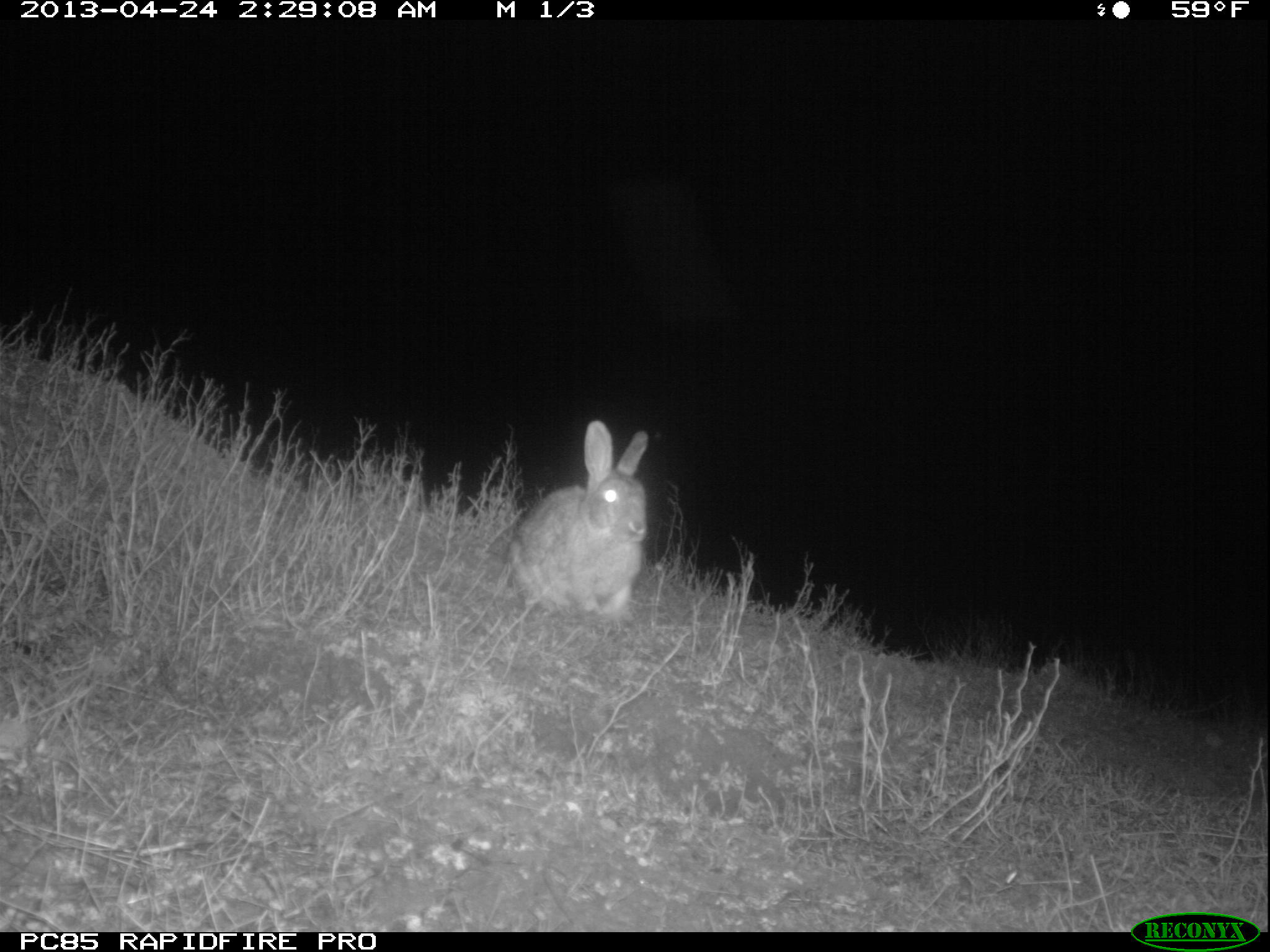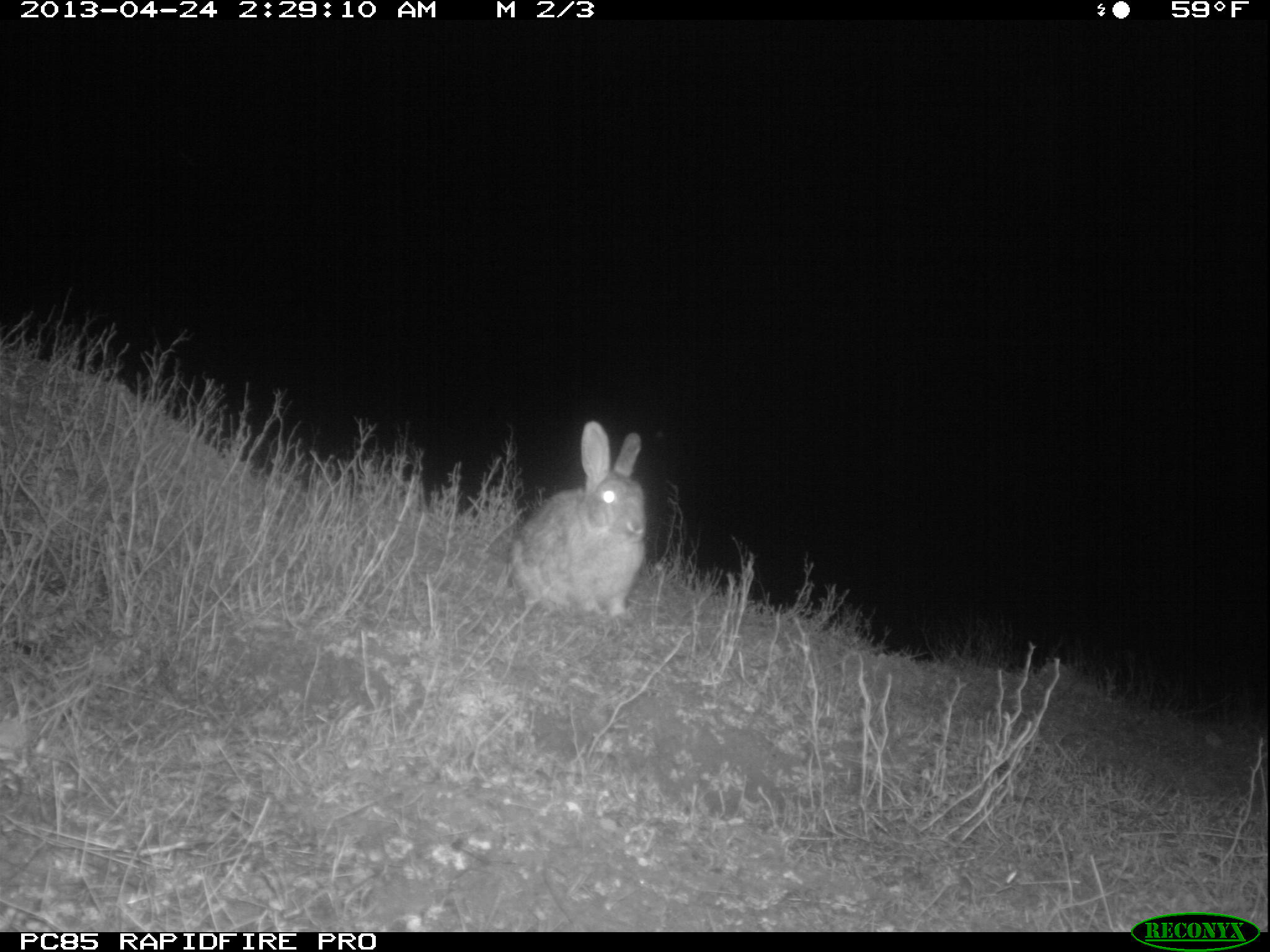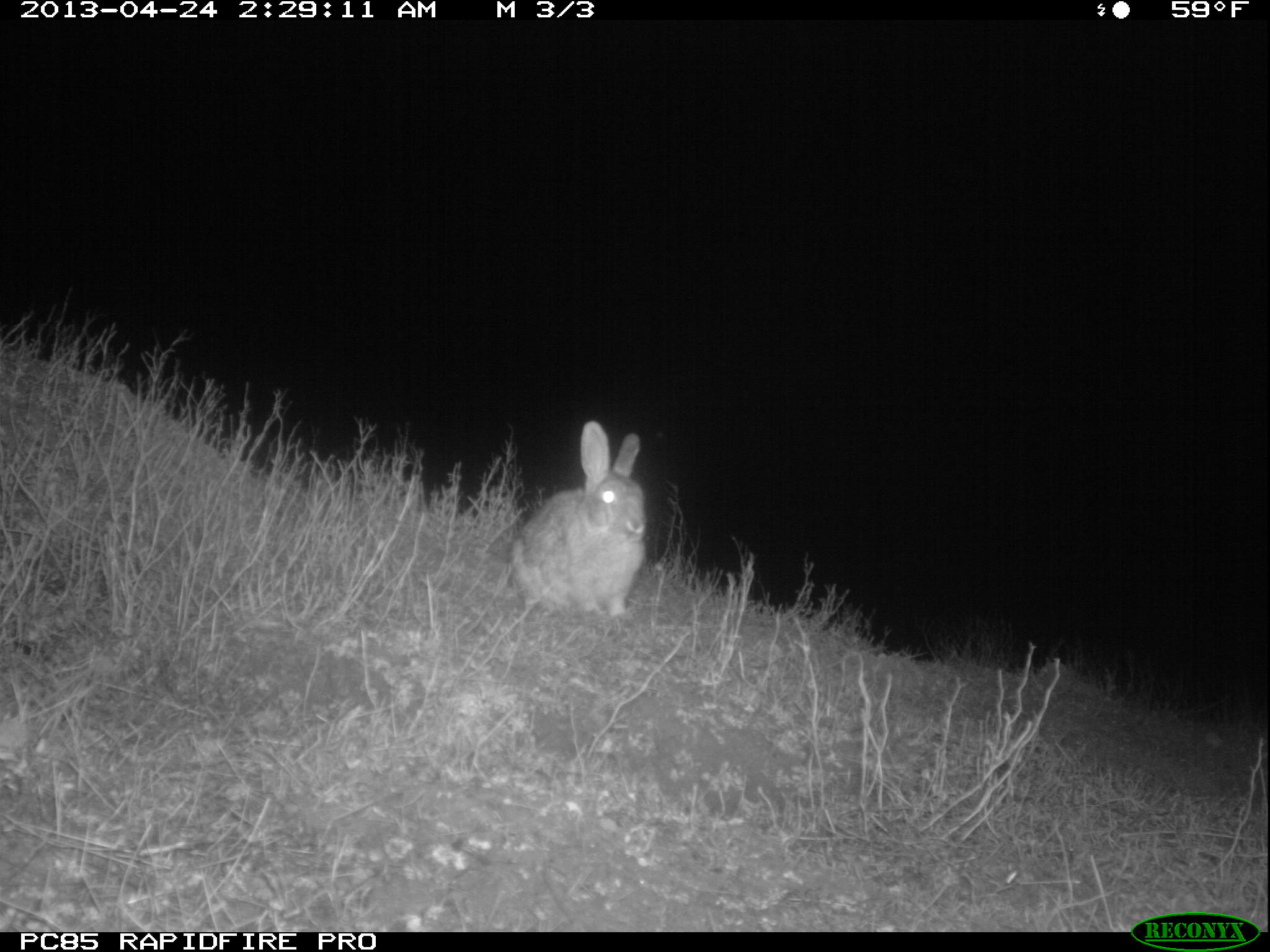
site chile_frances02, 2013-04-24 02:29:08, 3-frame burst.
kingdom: Animalia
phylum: Chordata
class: Mammalia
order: Lagomorpha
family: Leporidae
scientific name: Leporidae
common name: rabbits and hares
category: rabbit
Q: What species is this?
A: Rabbit (rabbits and hares) (Leporidae).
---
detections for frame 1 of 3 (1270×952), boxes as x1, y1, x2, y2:
rabbit: 500, 421, 651, 624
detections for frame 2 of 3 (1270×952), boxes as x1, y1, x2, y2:
rabbit: 502, 422, 647, 624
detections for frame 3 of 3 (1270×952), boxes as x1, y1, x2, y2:
rabbit: 499, 423, 647, 620